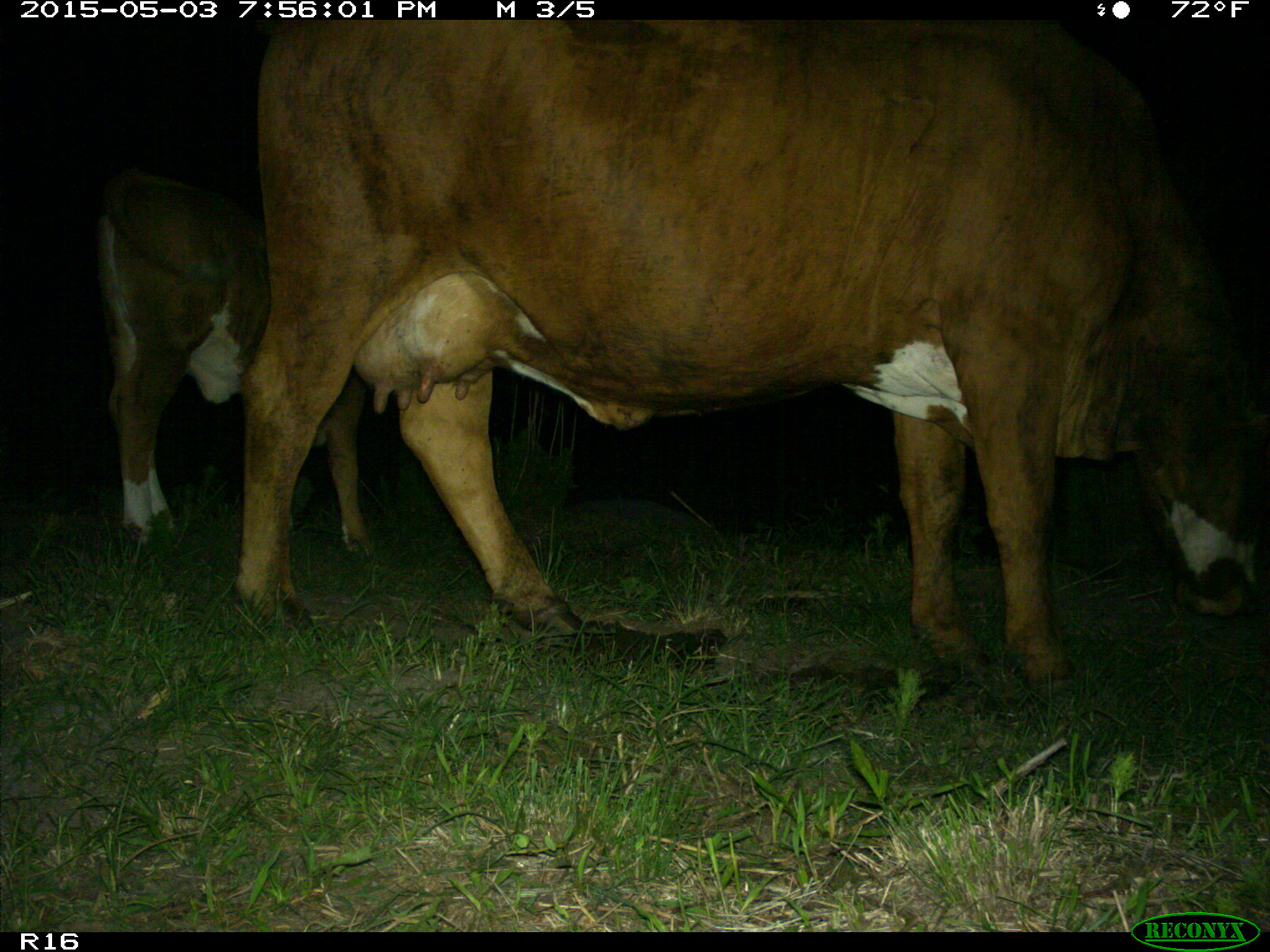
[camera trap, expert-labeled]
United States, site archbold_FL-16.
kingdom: Animalia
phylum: Chordata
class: Mammalia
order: Artiodactyla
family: Bovidae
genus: Bos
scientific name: Bos taurus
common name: domestic cow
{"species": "Bos taurus (domestic cow)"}